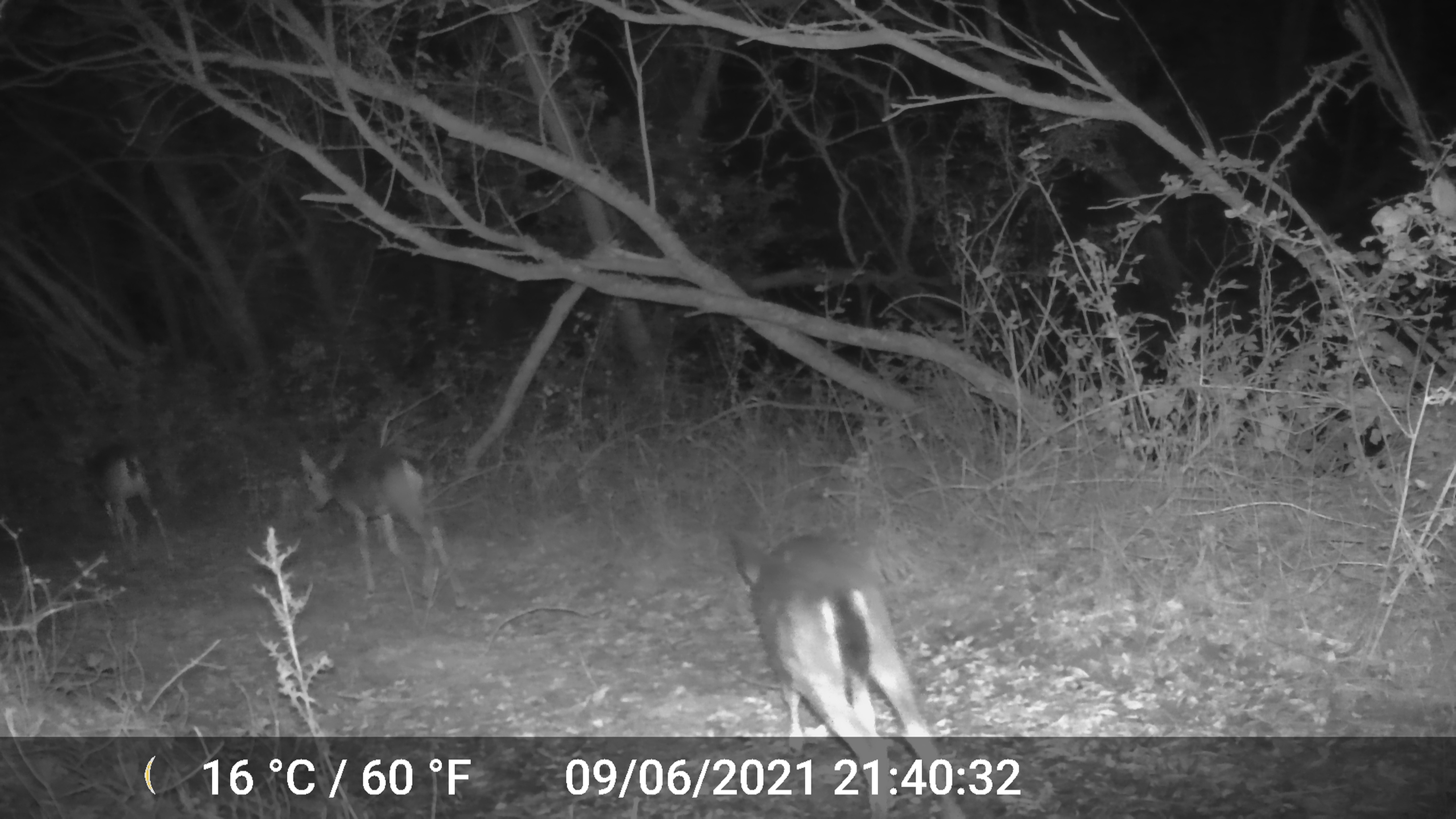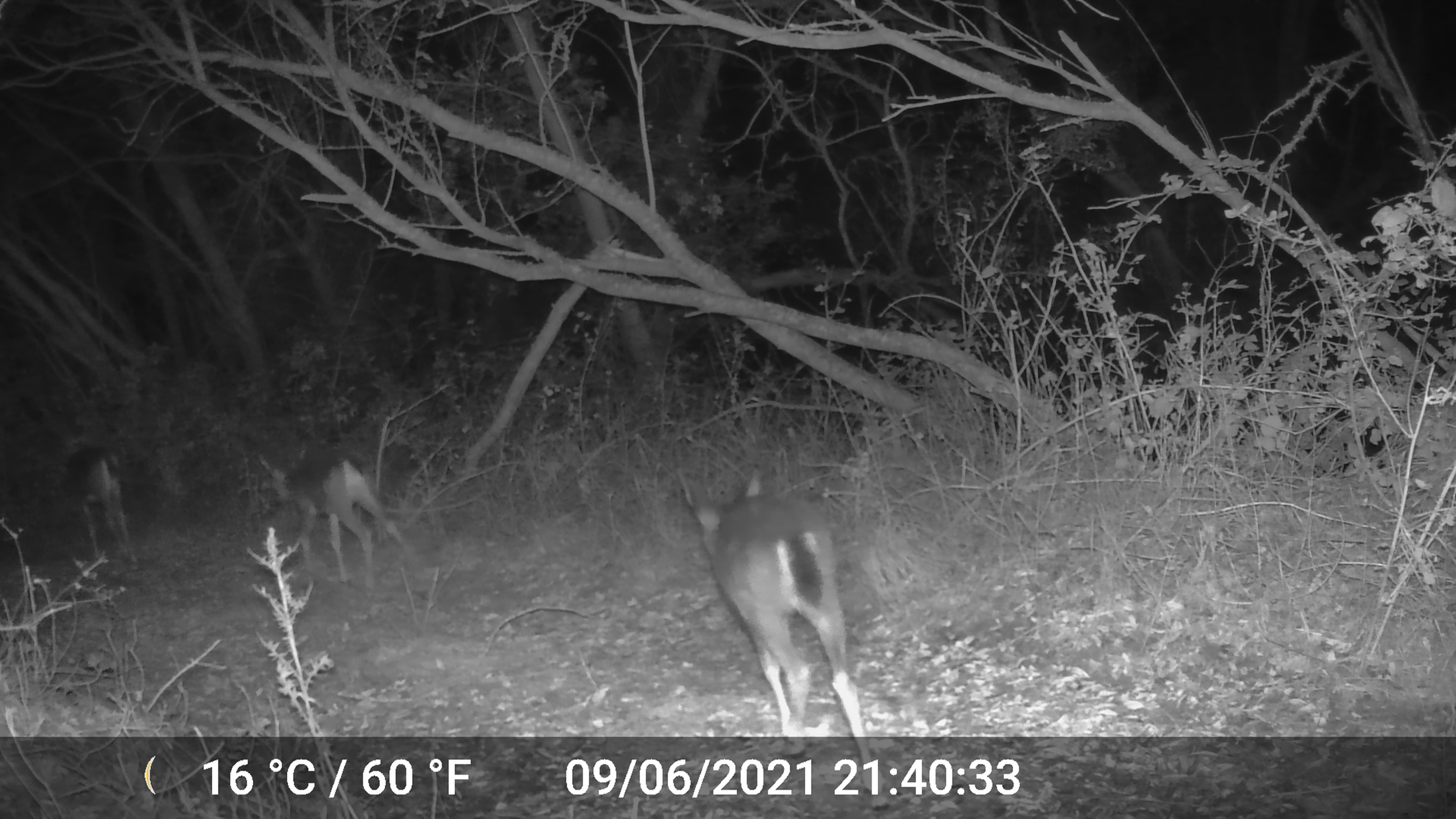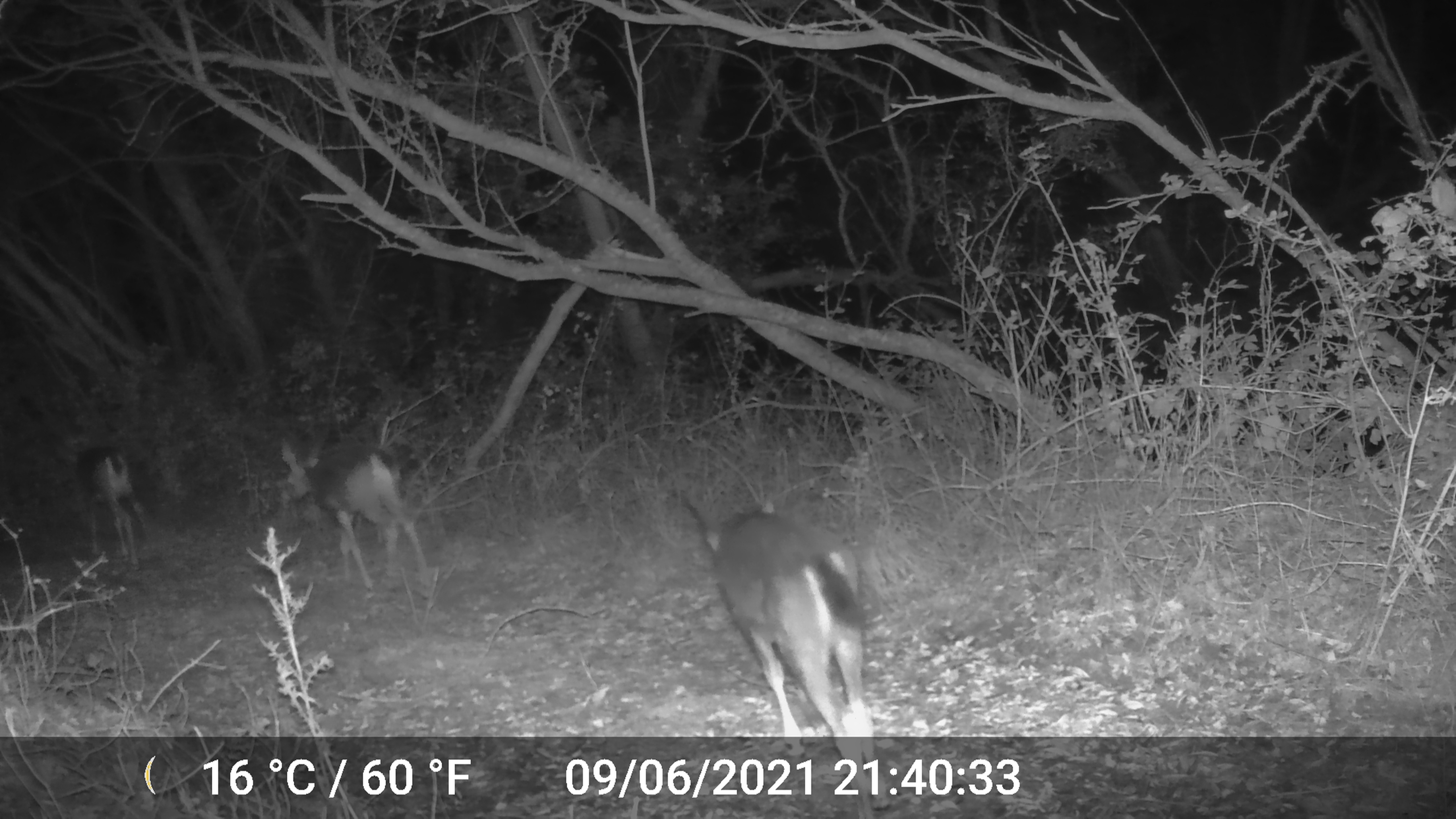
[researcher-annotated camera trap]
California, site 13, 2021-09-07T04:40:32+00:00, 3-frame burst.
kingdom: Animalia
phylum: Chordata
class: Mammalia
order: Artiodactyla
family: Cervidae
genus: Odocoileus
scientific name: Odocoileus hemionus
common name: mule deer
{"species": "mule deer (Odocoileus hemionus)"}